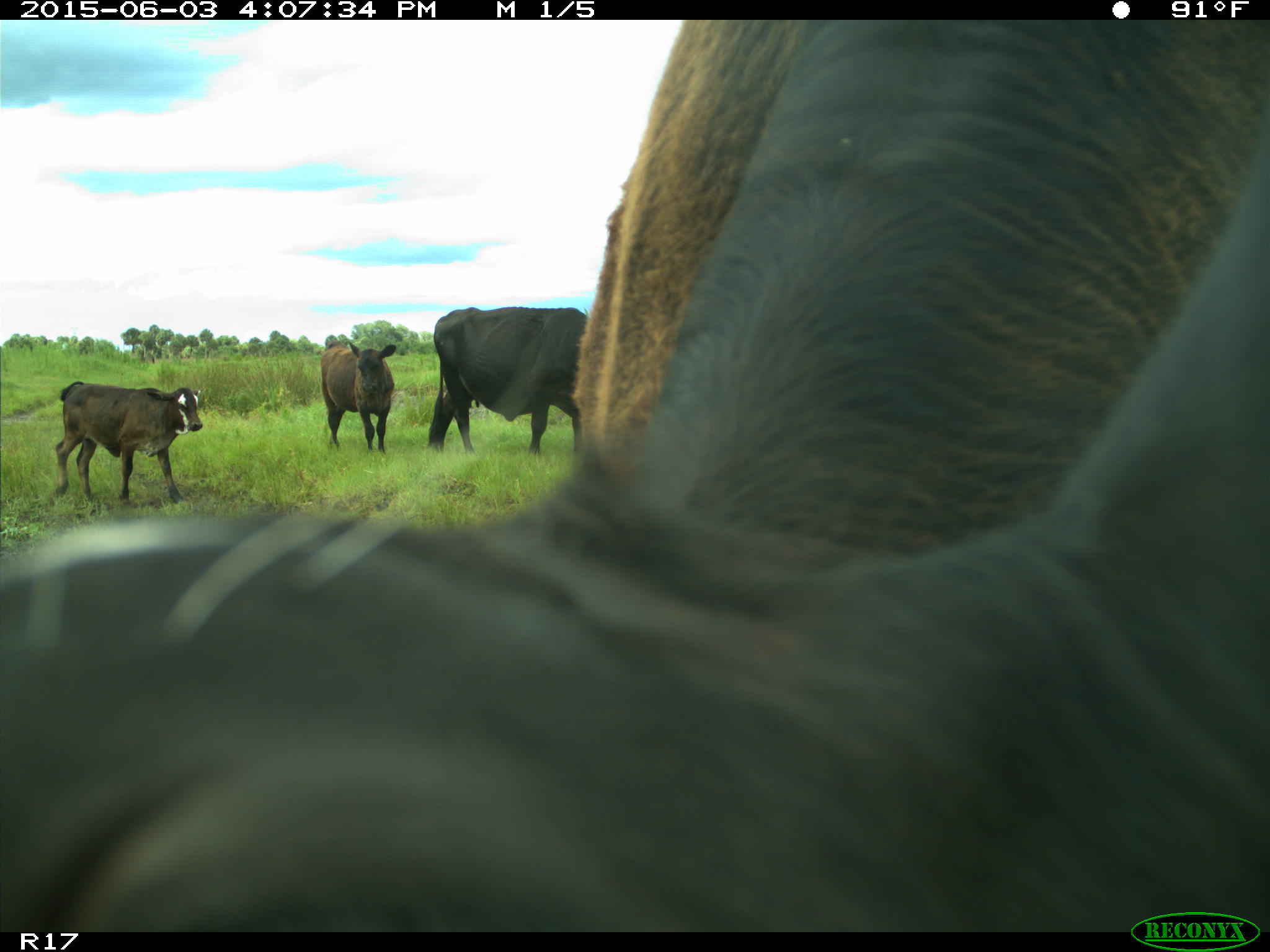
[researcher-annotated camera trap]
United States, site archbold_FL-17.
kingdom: Animalia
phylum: Chordata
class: Mammalia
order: Artiodactyla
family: Bovidae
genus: Bos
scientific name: Bos taurus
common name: domestic cow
Bos taurus (domestic cow).